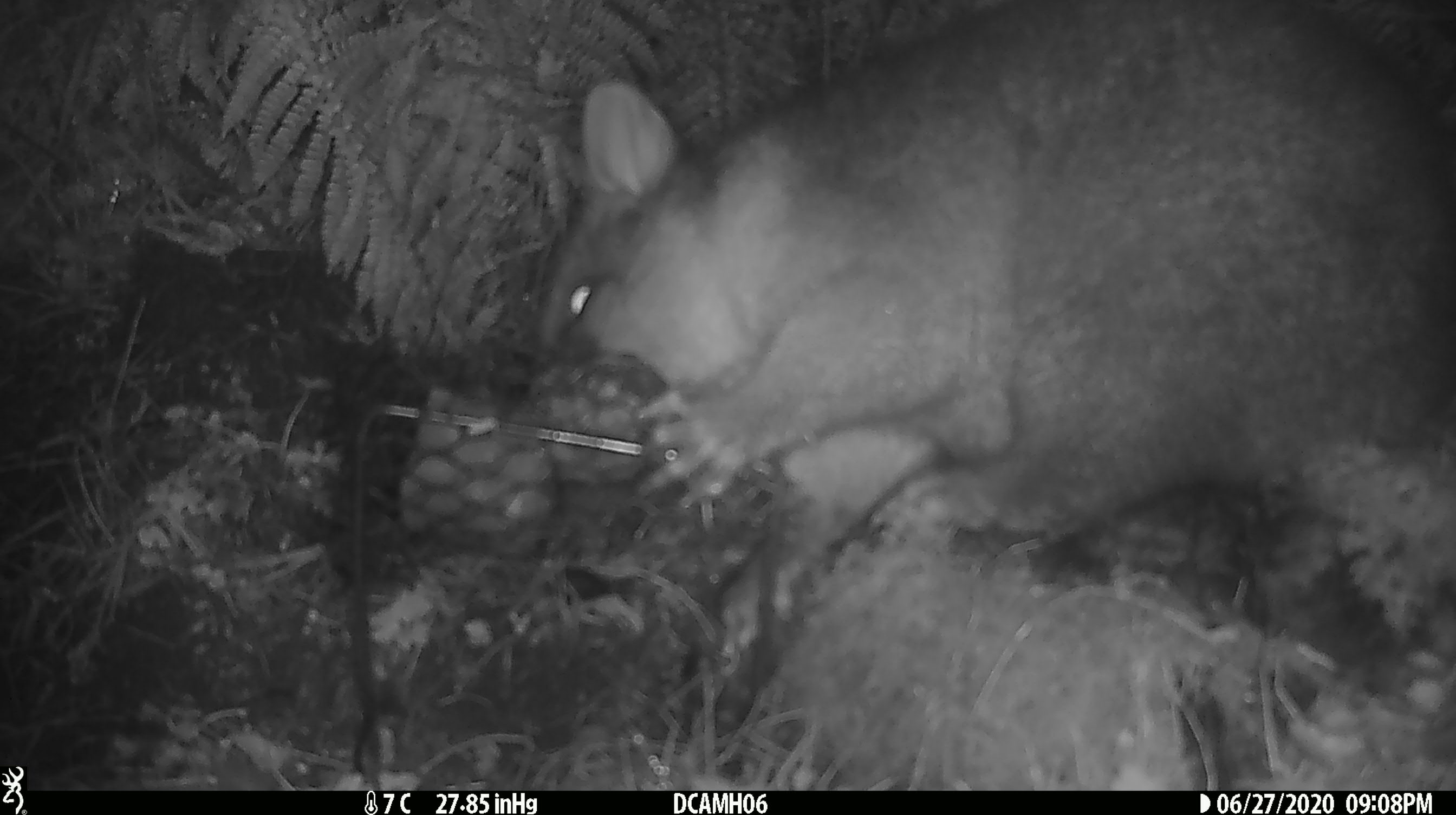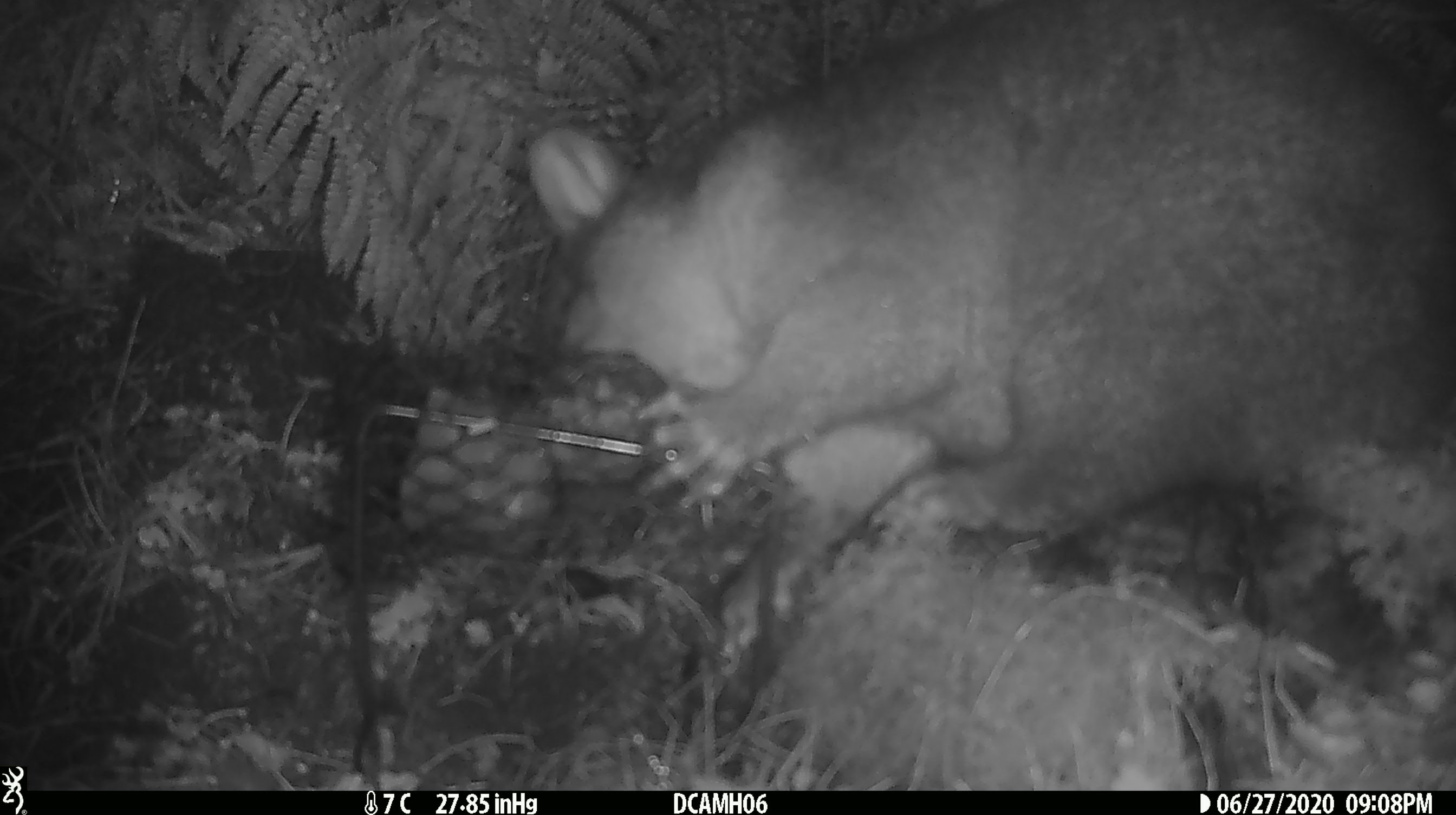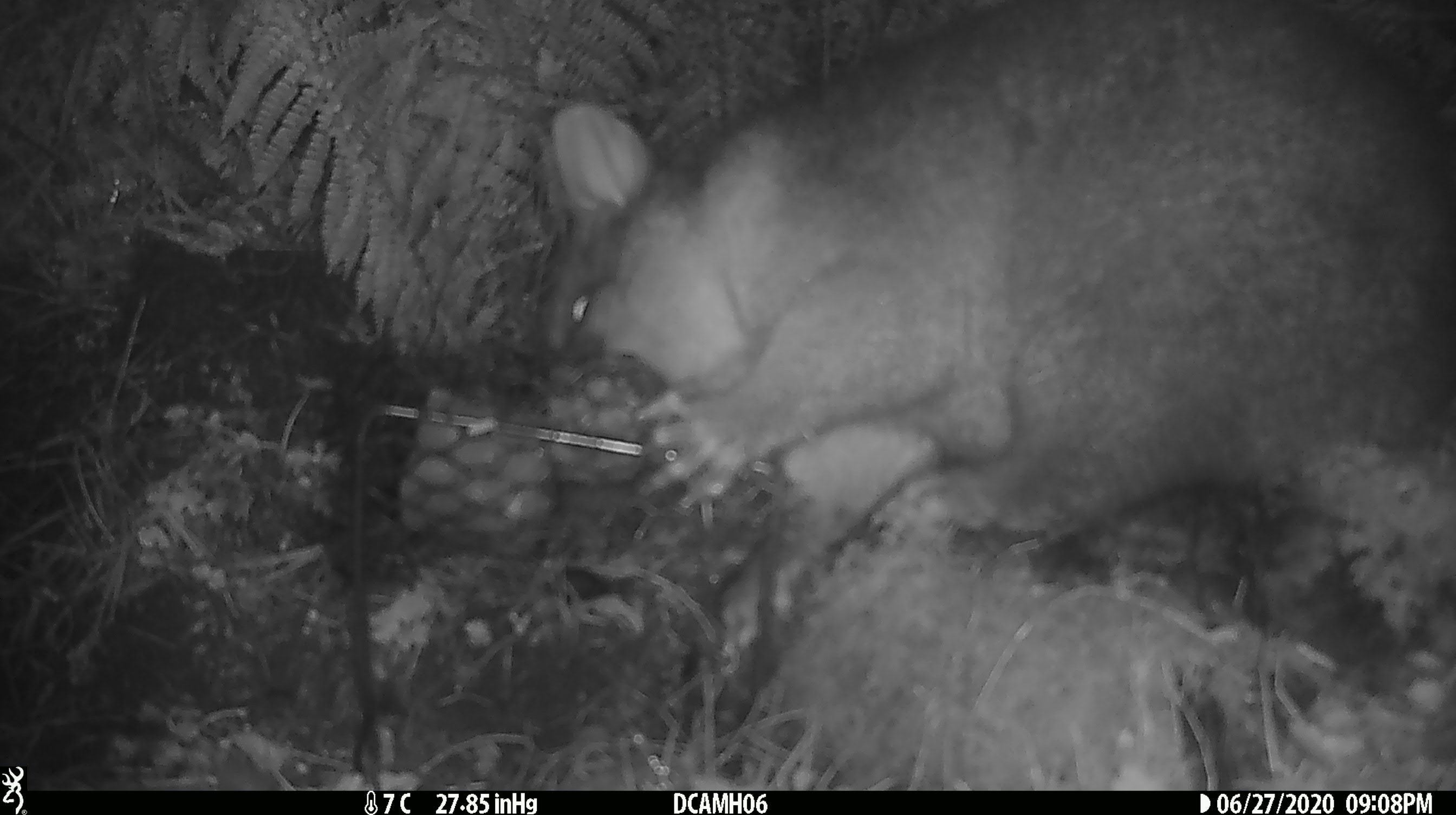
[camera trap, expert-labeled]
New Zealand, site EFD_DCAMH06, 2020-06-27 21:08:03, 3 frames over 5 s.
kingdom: Animalia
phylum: Chordata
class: Mammalia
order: Diprotodontia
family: Phalangeridae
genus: Trichosurus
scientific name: Trichosurus vulpecula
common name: common brushtail possum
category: possum